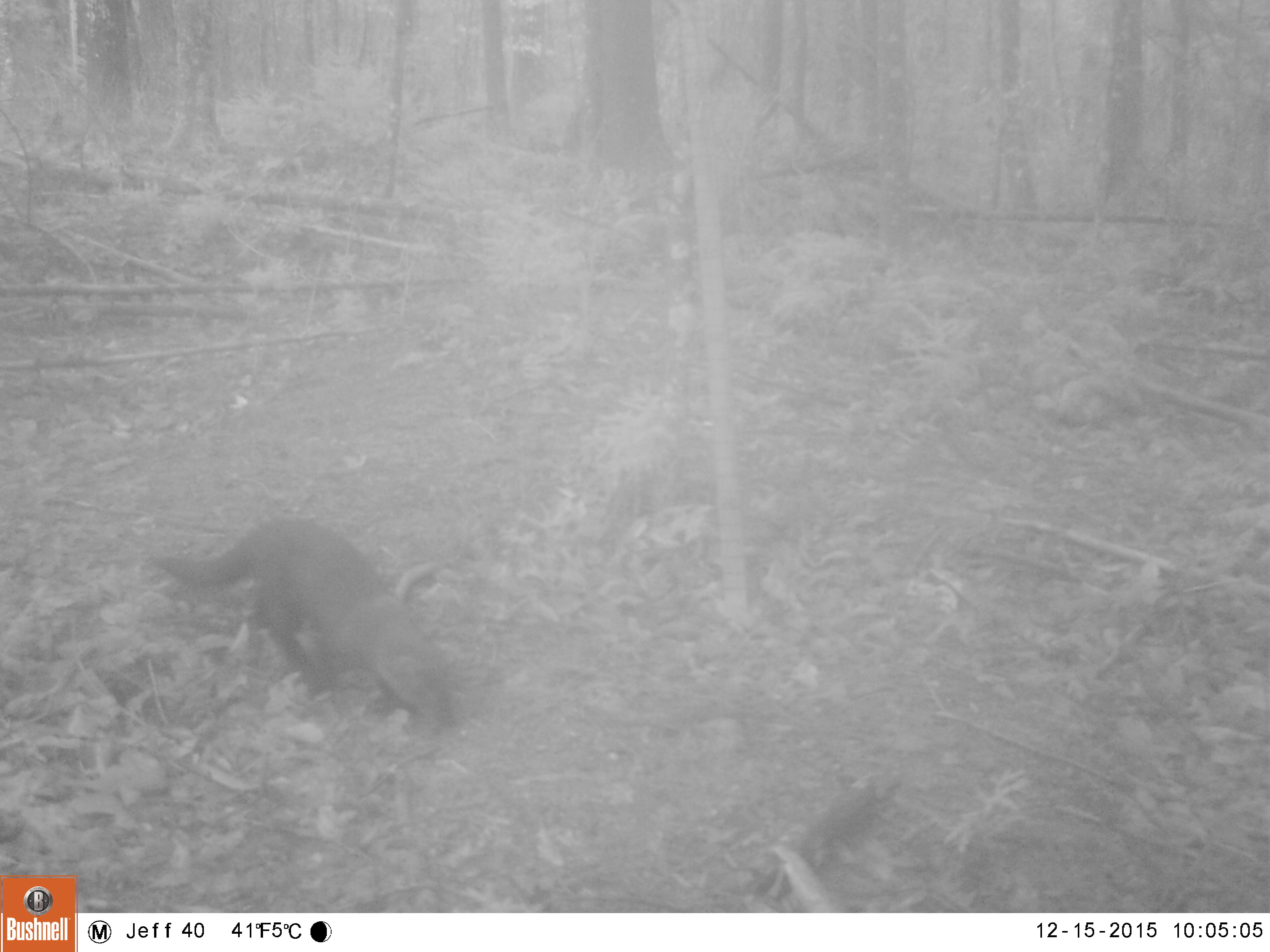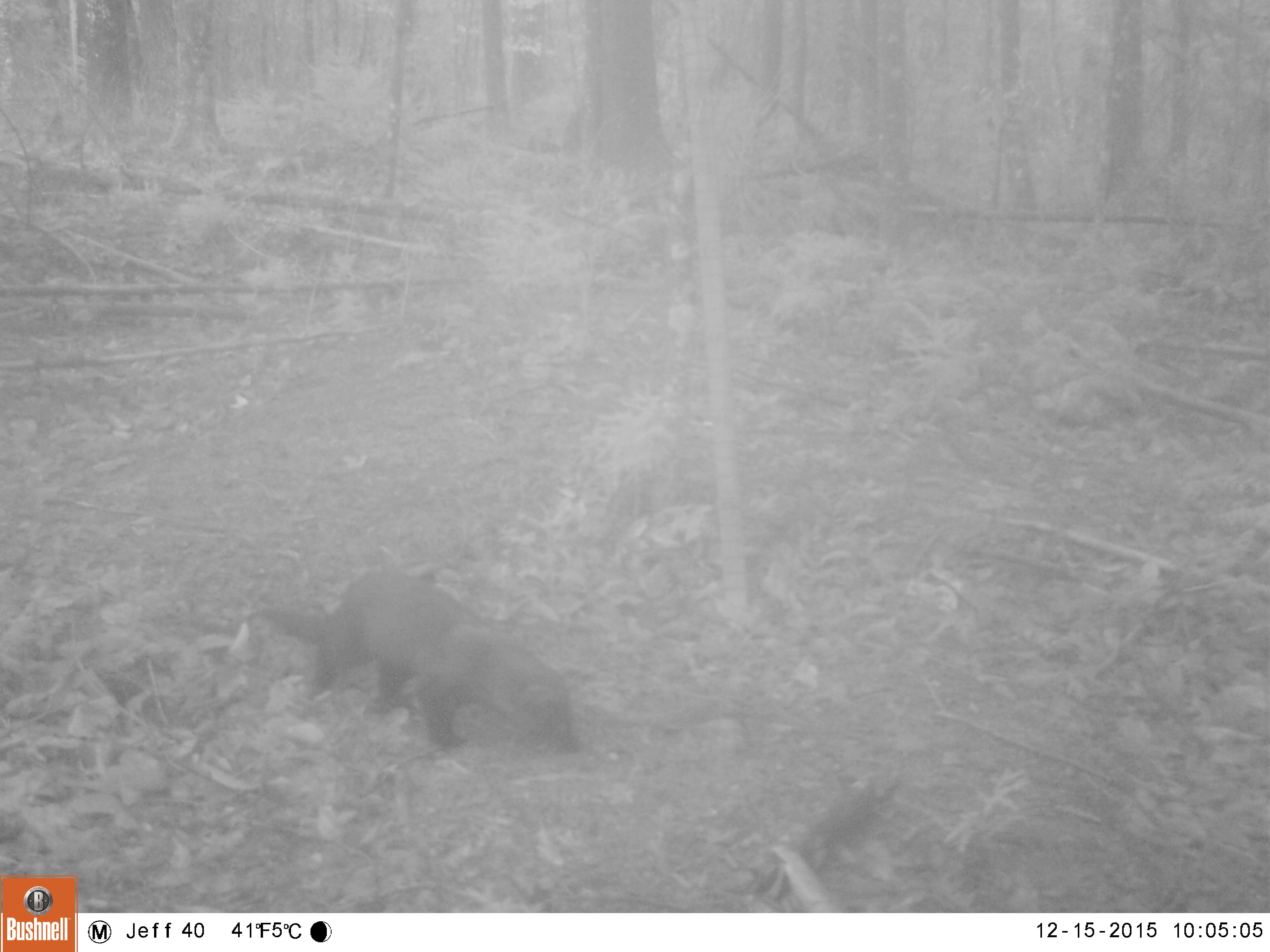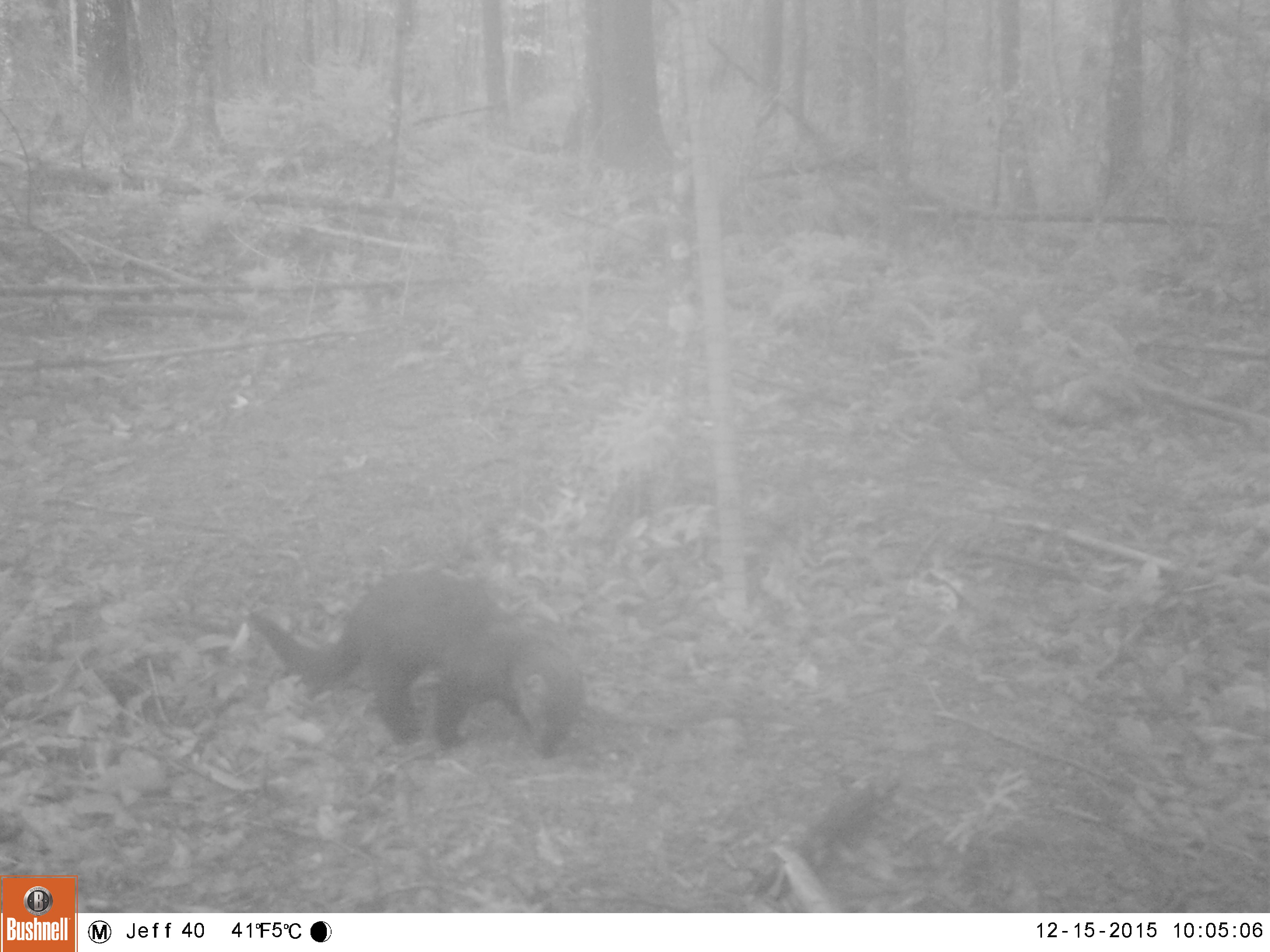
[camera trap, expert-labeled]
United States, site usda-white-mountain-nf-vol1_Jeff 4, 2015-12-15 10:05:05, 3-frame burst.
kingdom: Animalia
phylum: Chordata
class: Mammalia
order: Carnivora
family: Mustelidae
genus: Pekania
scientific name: Pekania pennanti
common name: fisher